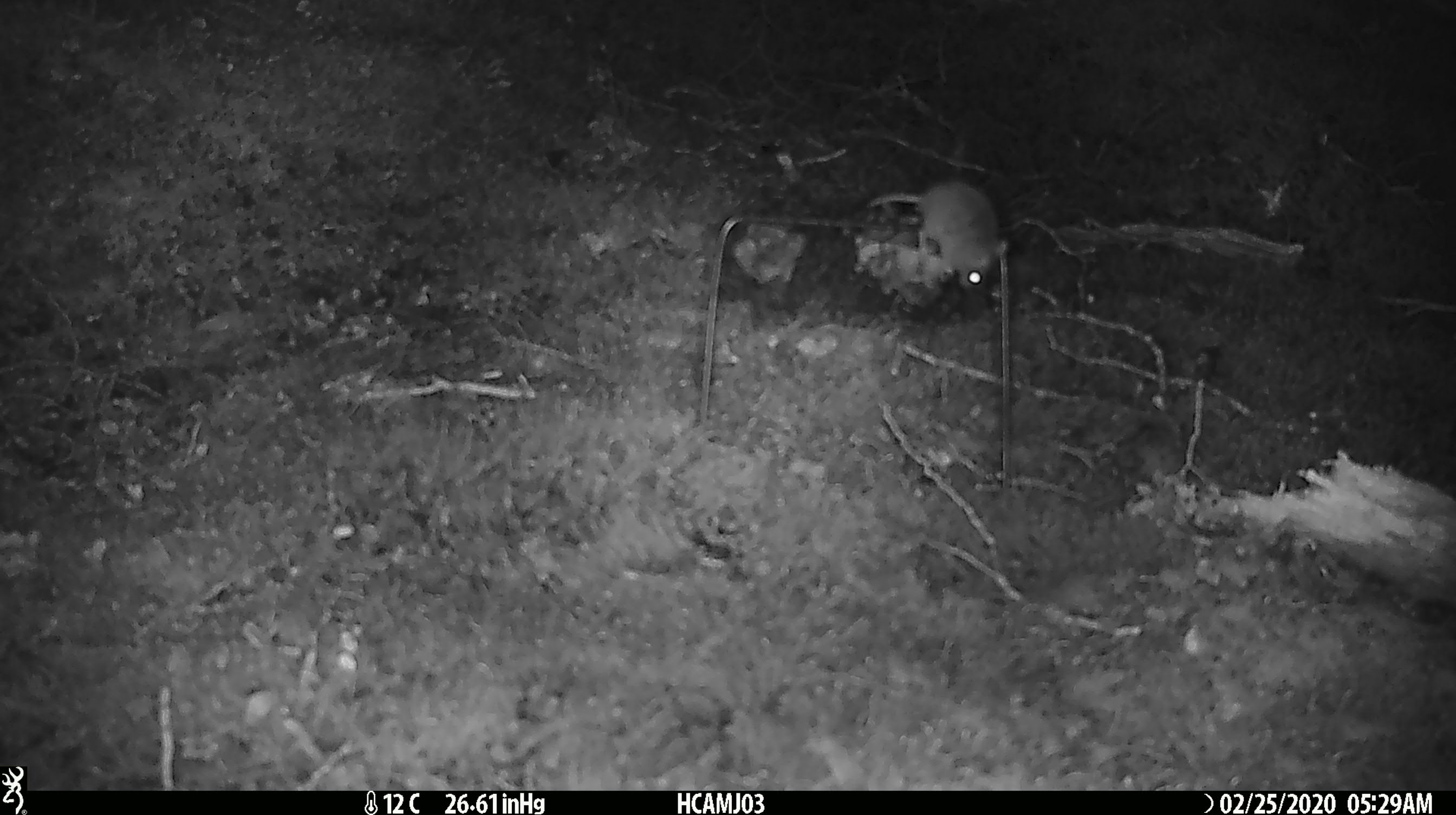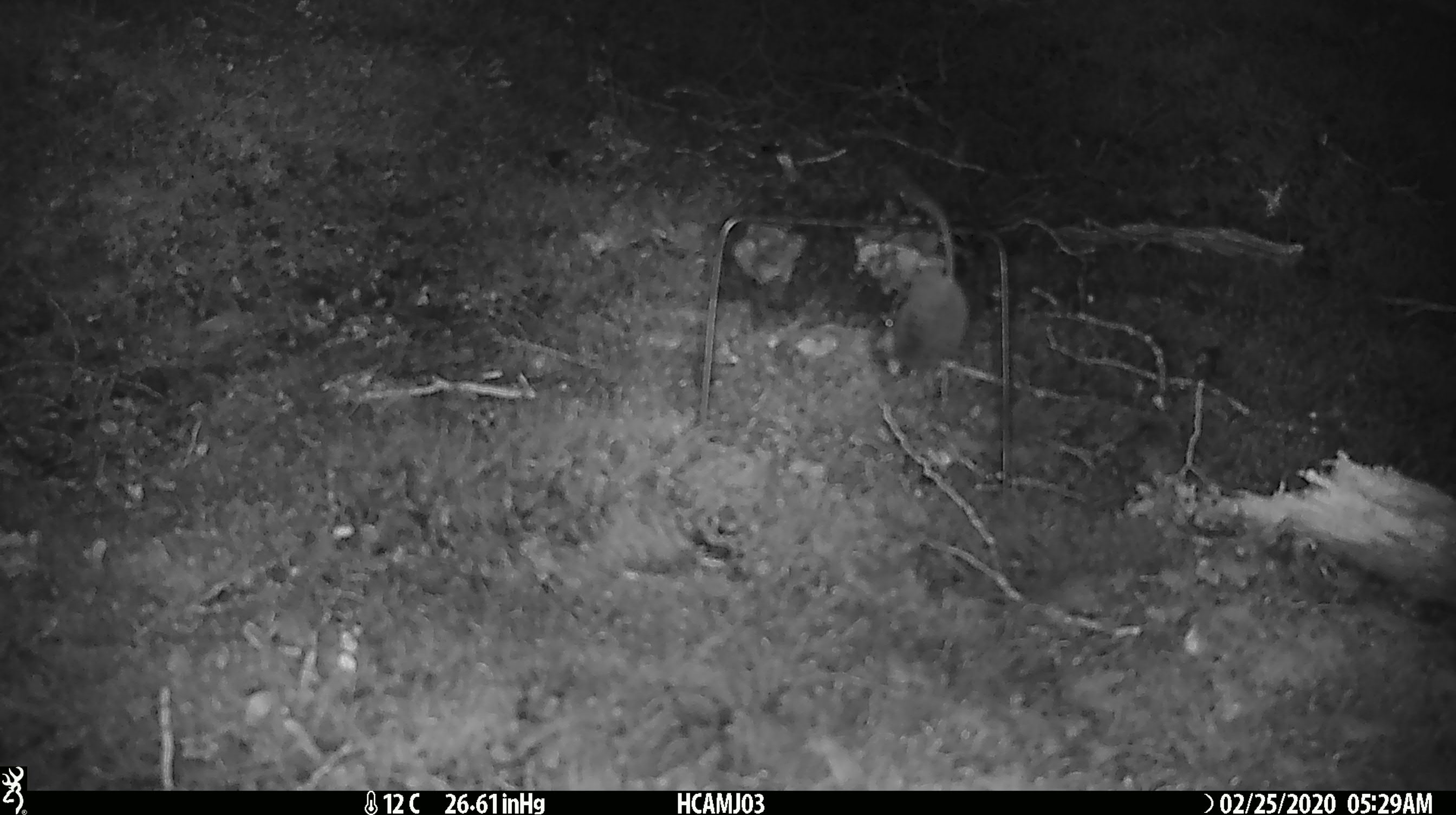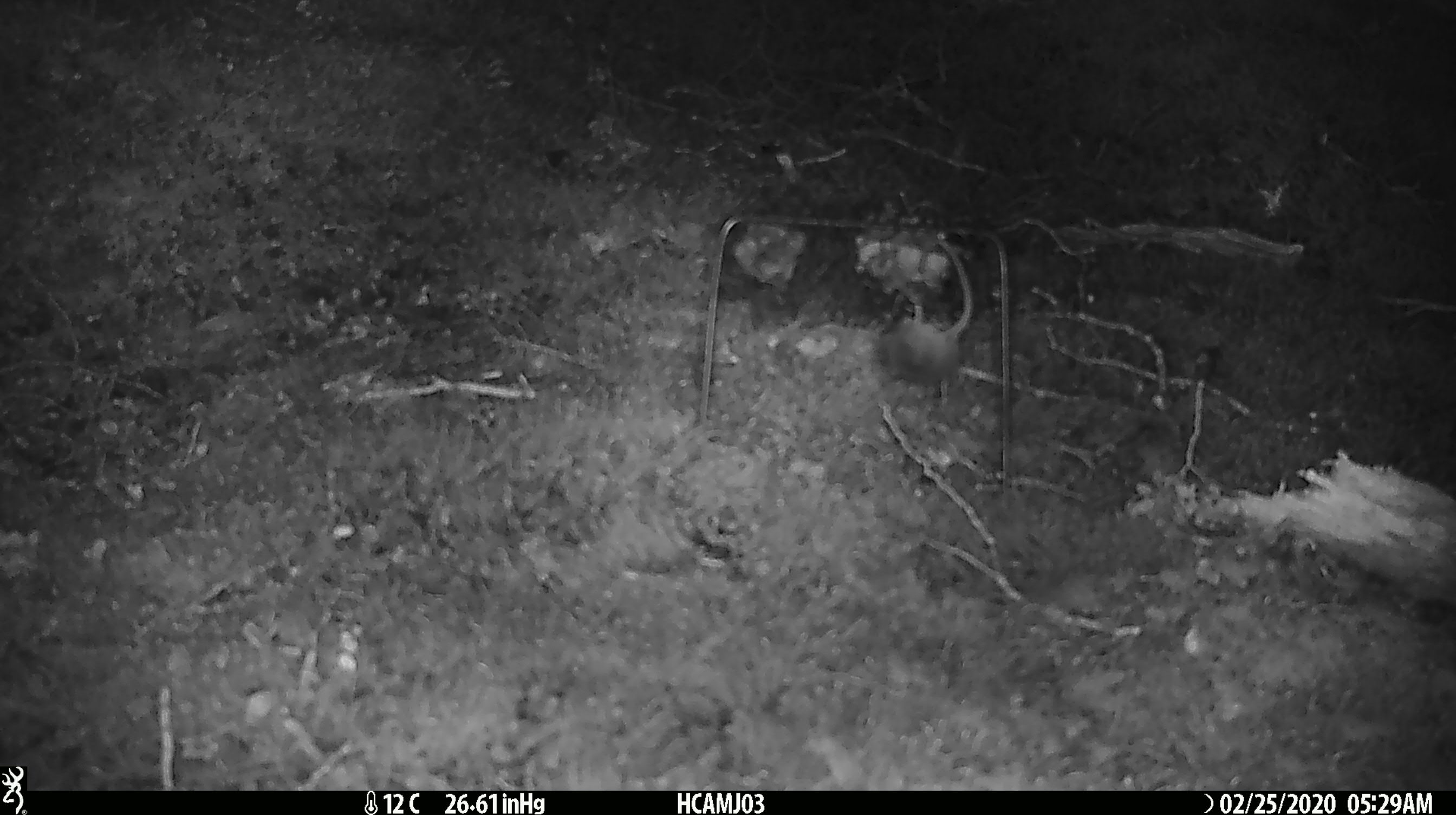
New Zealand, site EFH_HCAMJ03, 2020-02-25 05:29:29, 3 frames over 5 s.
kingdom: Animalia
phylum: Chordata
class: Mammalia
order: Rodentia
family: Muridae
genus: Mus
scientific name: Mus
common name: mouse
Mouse (Mus).